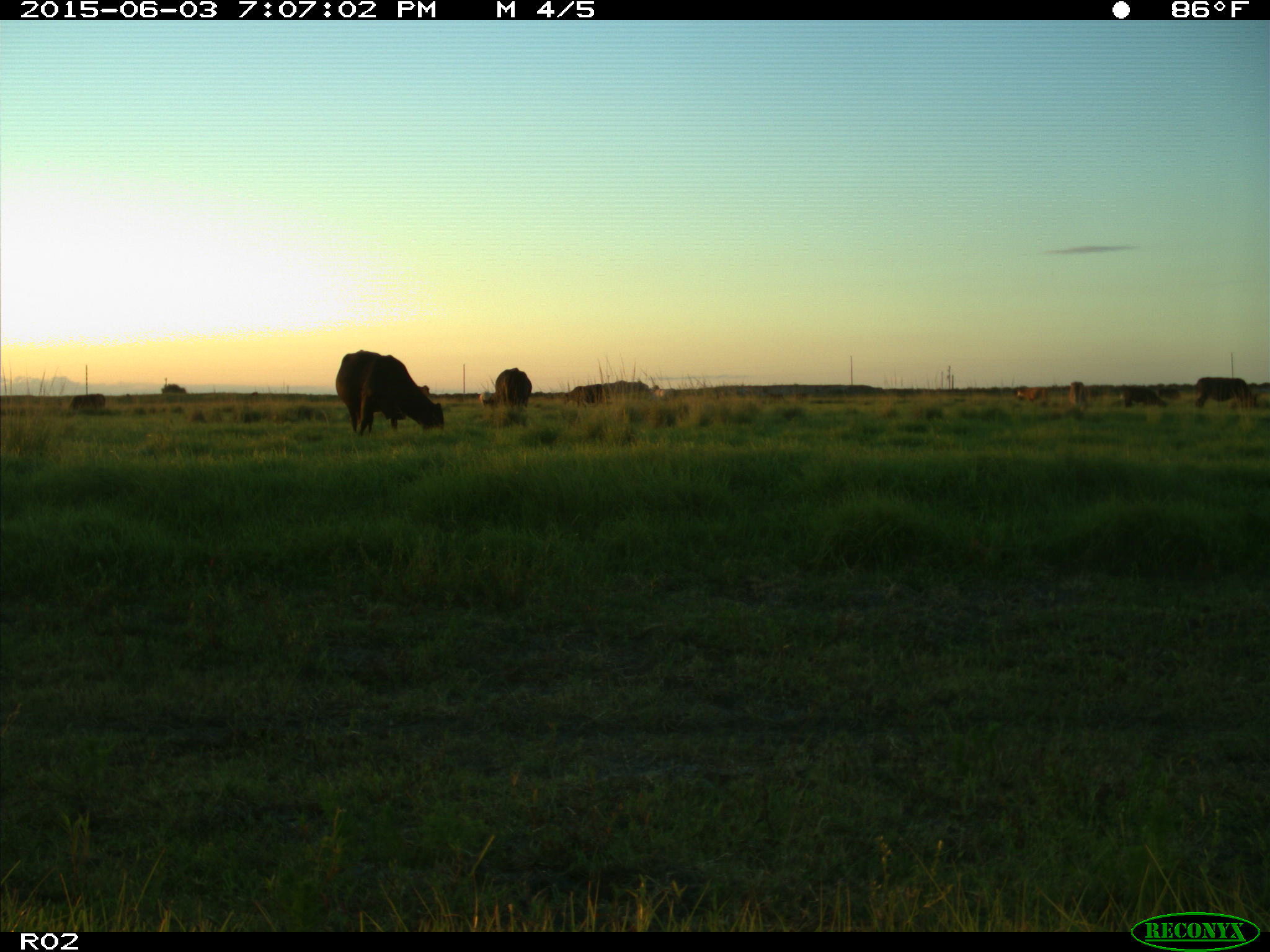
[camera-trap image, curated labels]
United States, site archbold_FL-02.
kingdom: Animalia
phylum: Chordata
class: Mammalia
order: Artiodactyla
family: Bovidae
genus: Bos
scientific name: Bos taurus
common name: domestic cow